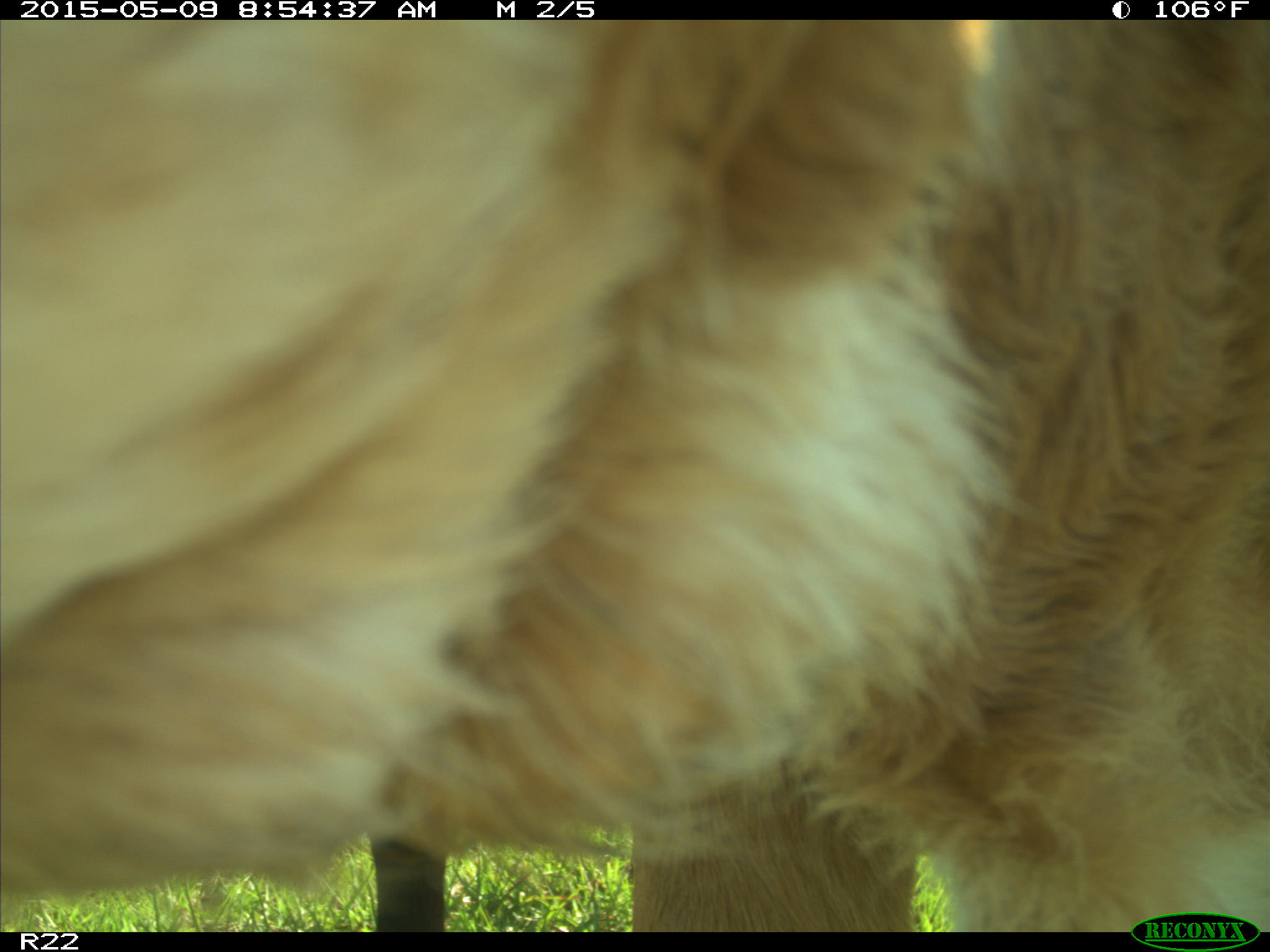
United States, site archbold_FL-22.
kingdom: Animalia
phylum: Chordata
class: Mammalia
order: Artiodactyla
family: Bovidae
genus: Bos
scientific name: Bos taurus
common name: domestic cow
Bos taurus (domestic cow).